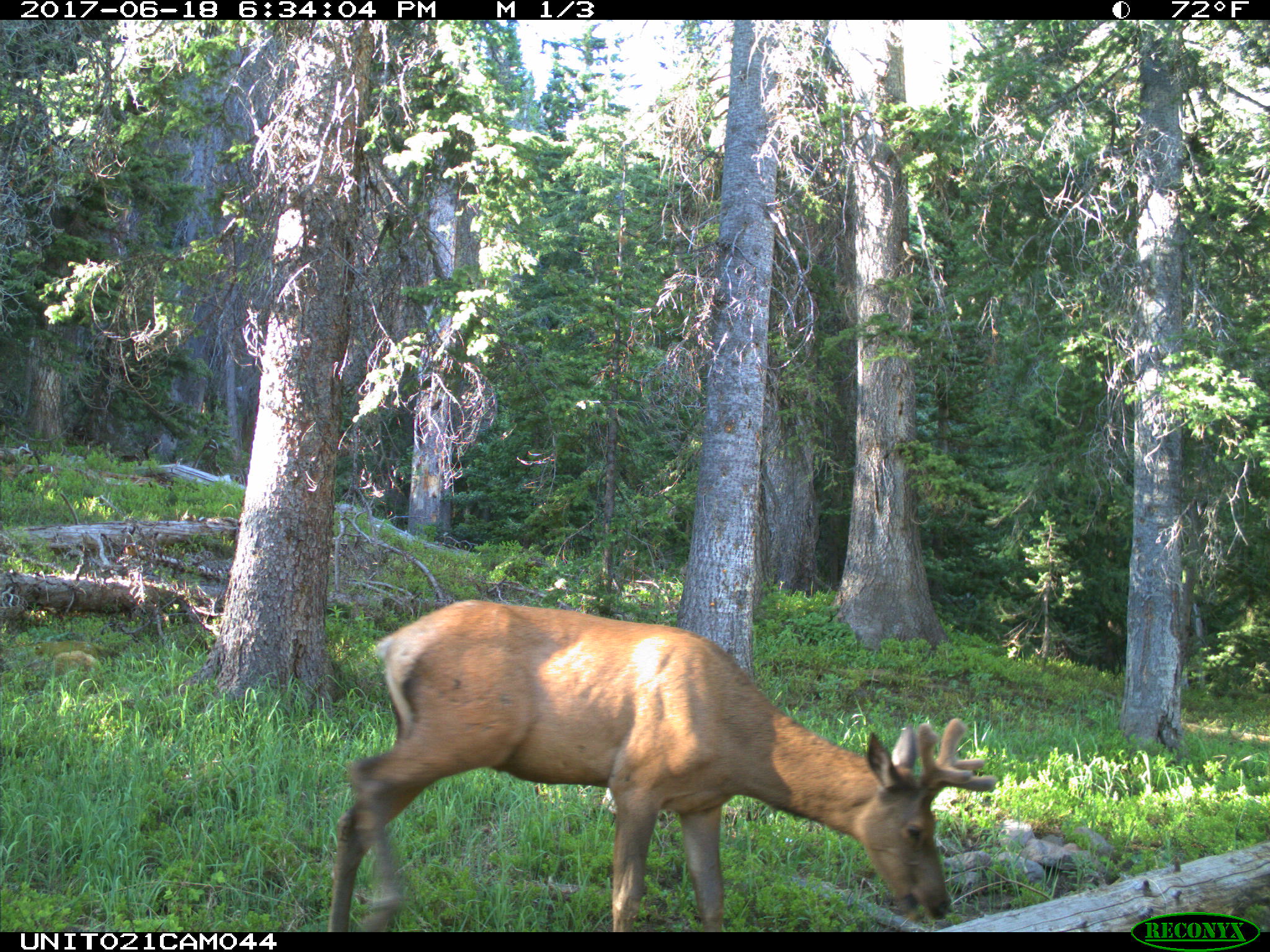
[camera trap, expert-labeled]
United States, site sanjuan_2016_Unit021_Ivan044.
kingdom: Animalia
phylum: Chordata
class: Mammalia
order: Artiodactyla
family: Cervidae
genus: Cervus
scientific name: Cervus elaphus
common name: red deer